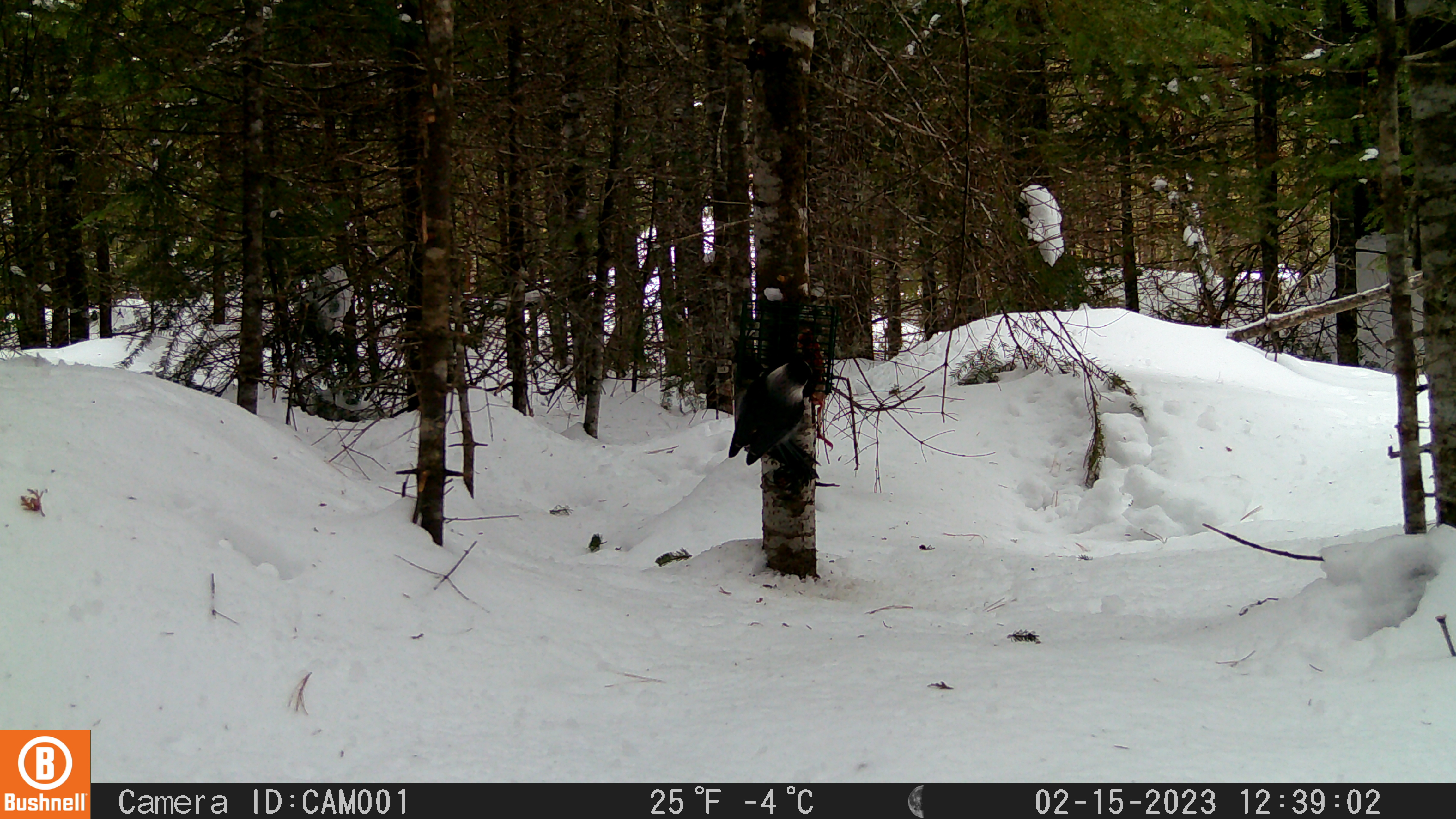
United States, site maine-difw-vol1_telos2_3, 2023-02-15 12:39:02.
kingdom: Animalia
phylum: Chordata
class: Aves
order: Passeriformes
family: Corvidae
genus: Perisoreus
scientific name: Perisoreus canadensis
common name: canada jay